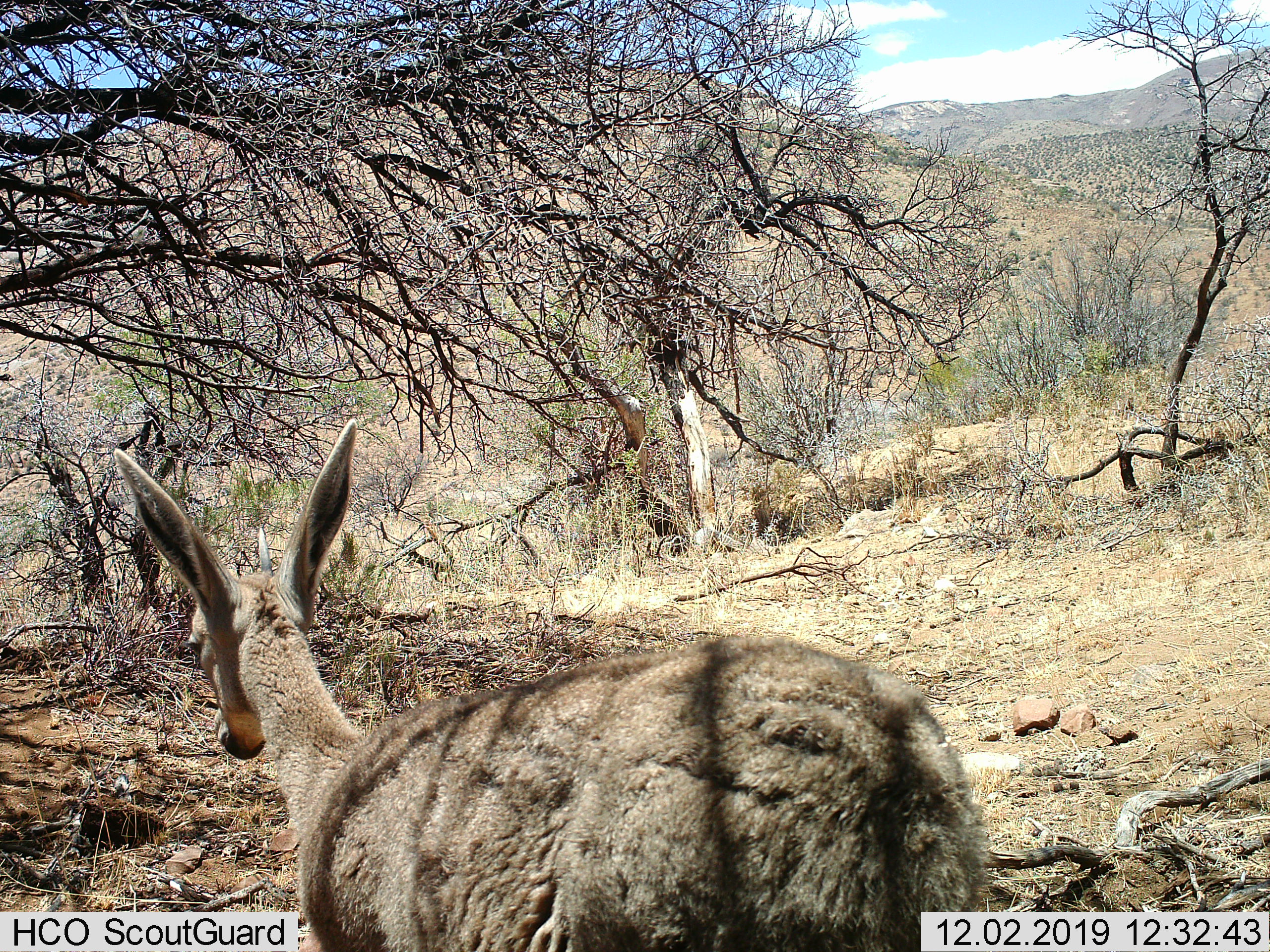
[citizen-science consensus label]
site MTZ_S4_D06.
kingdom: Animalia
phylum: Chordata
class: Mammalia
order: Artiodactyla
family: Bovidae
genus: Pelea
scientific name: Pelea capreolus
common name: grey rhebok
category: rhebokgrey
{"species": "rhebokgrey (grey rhebok) (Pelea capreolus)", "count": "1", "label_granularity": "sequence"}